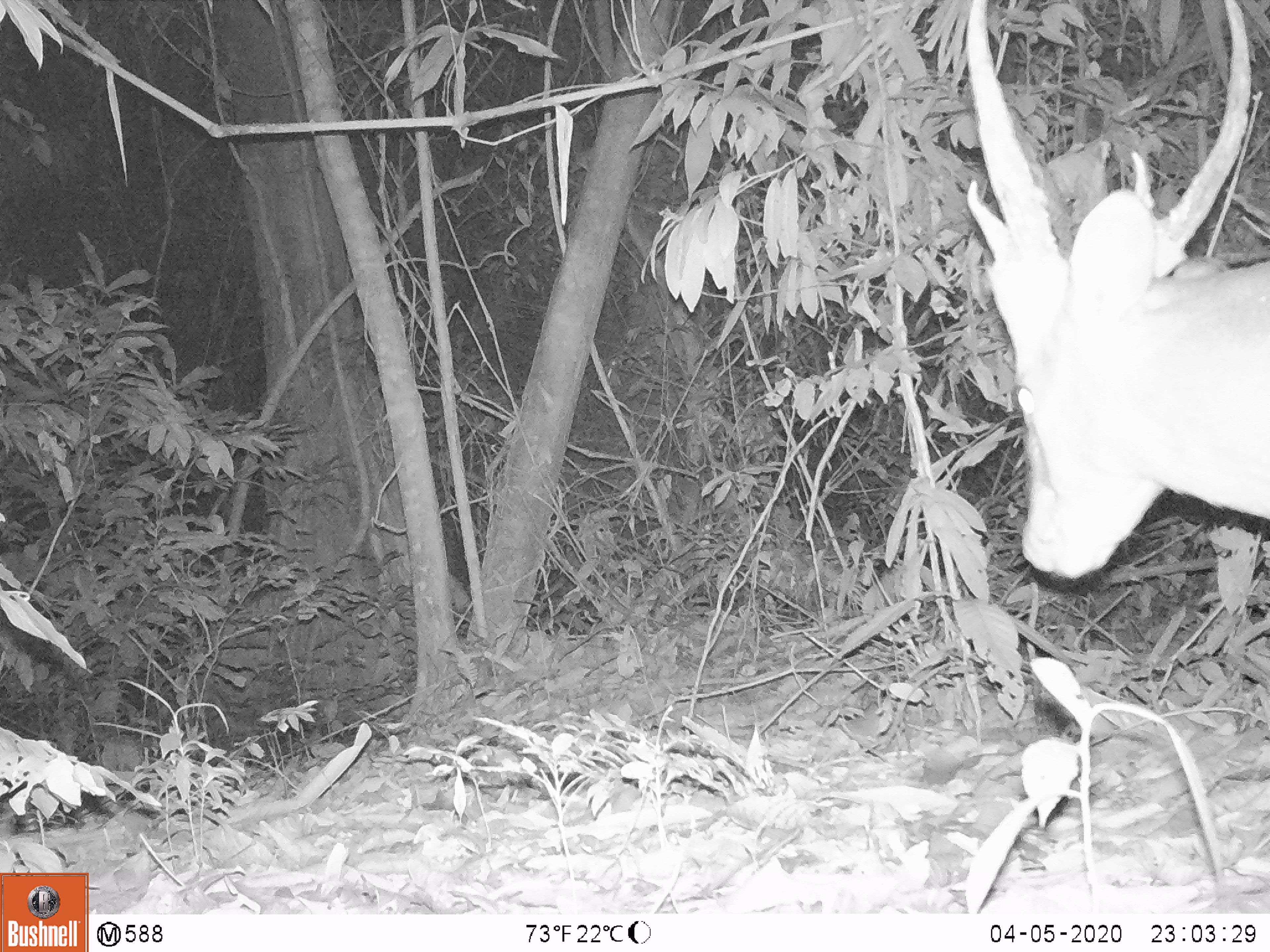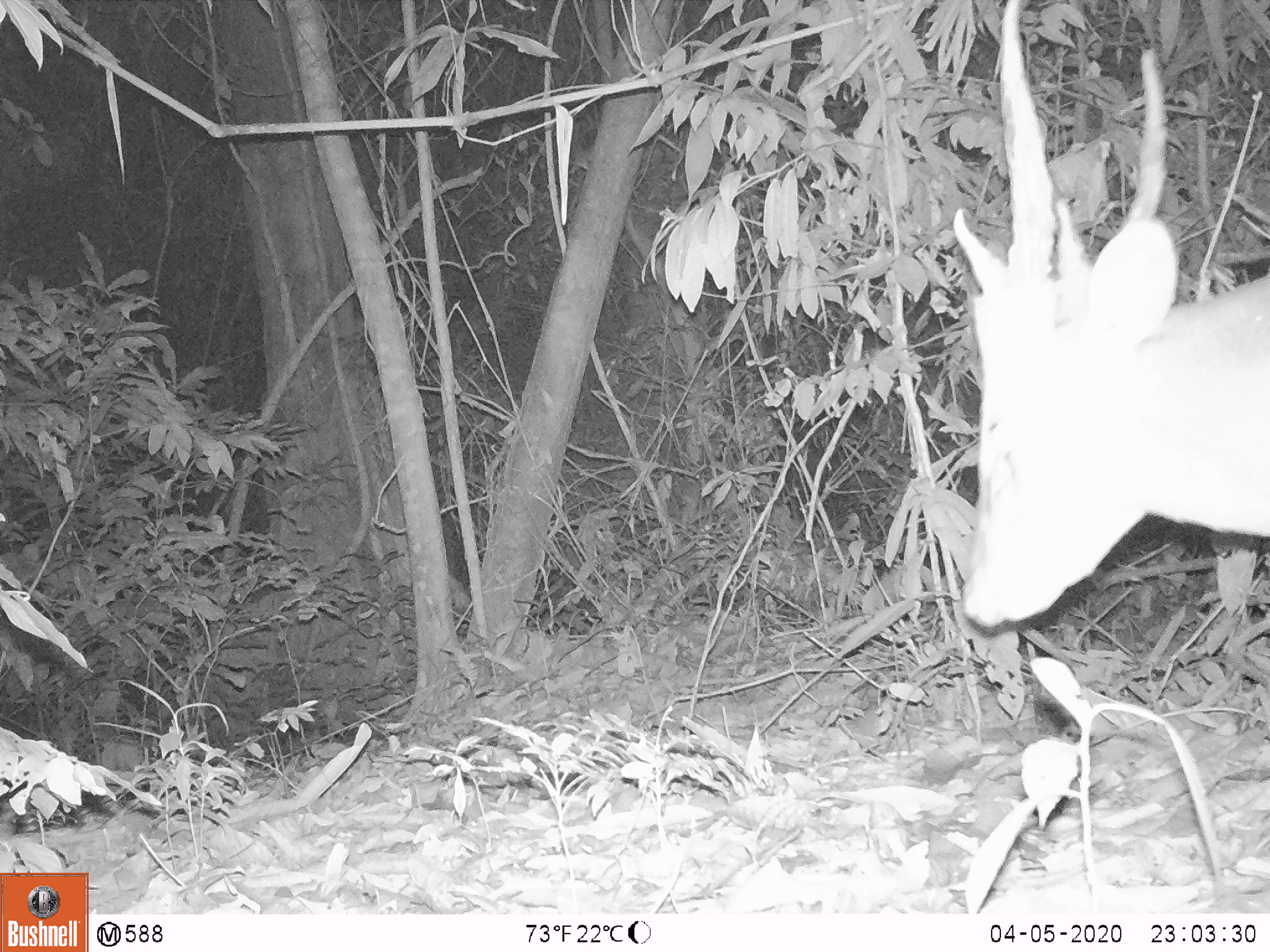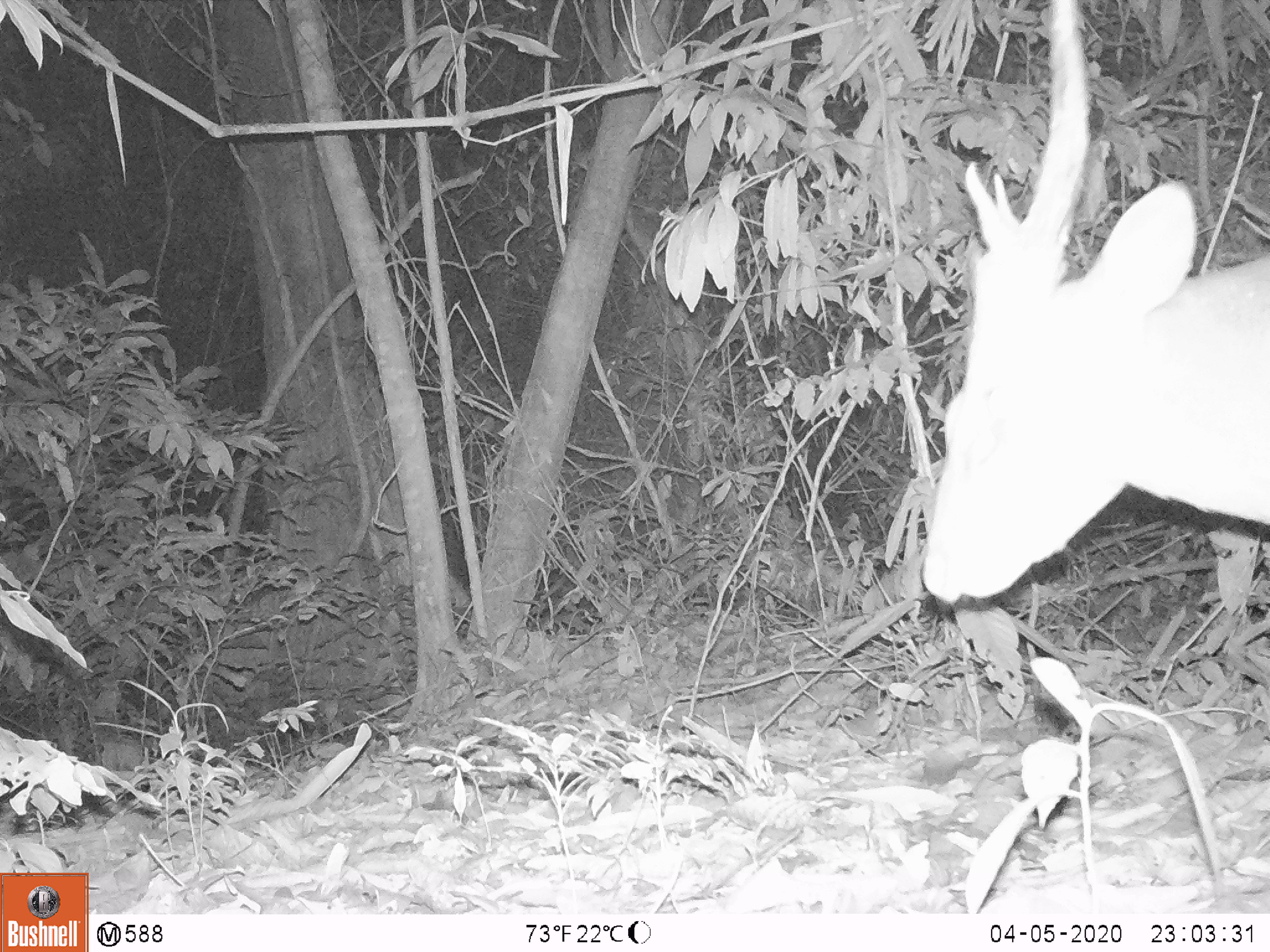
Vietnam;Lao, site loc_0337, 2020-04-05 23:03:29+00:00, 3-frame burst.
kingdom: Animalia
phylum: Chordata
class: Mammalia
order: Artiodactyla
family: Cervidae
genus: Muntiacus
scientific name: Muntiacus vuquangensis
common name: large-antlered muntjac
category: large antlered muntjac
Large antlered muntjac (large-antlered muntjac) (Muntiacus vuquangensis). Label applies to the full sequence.